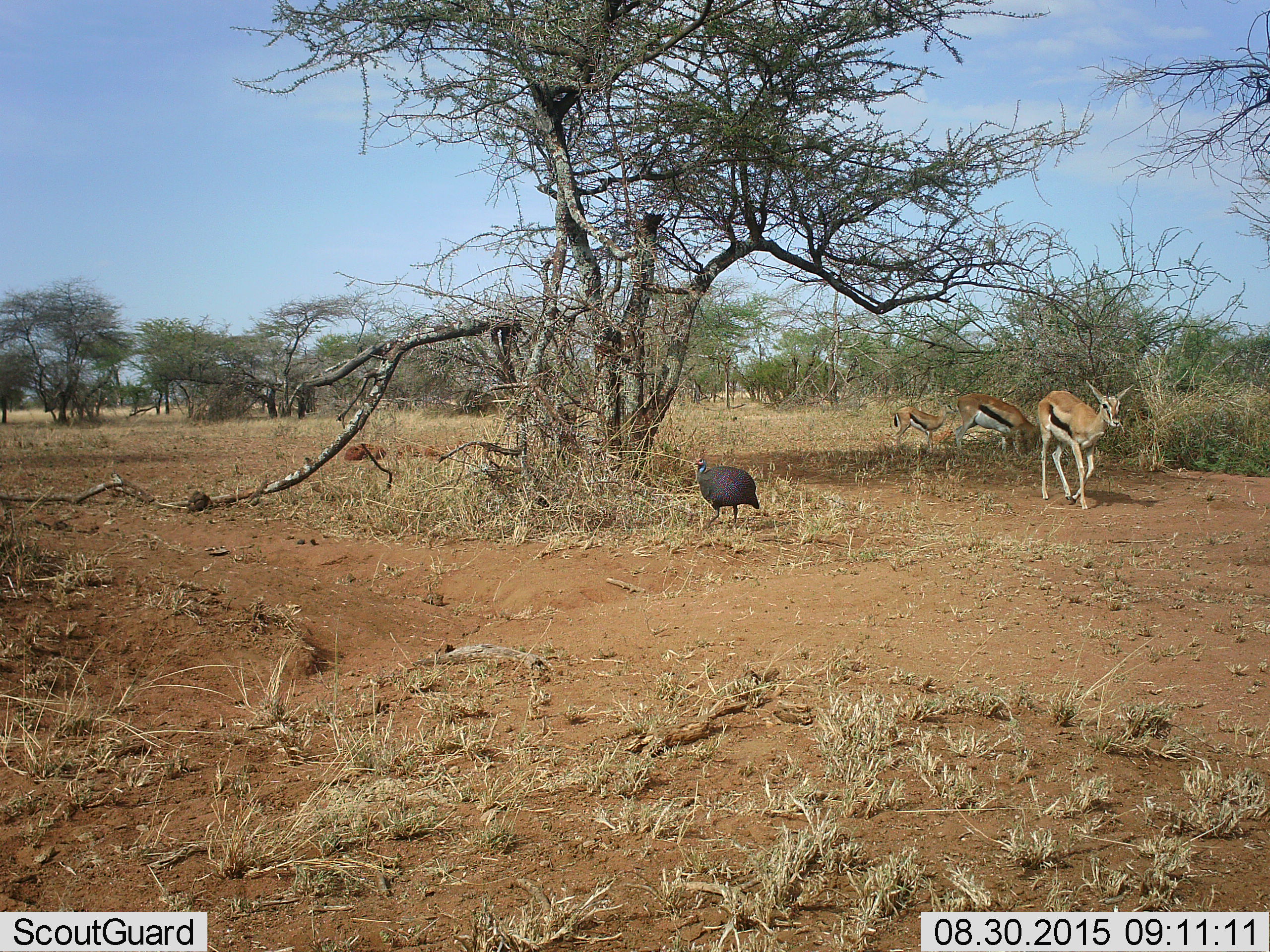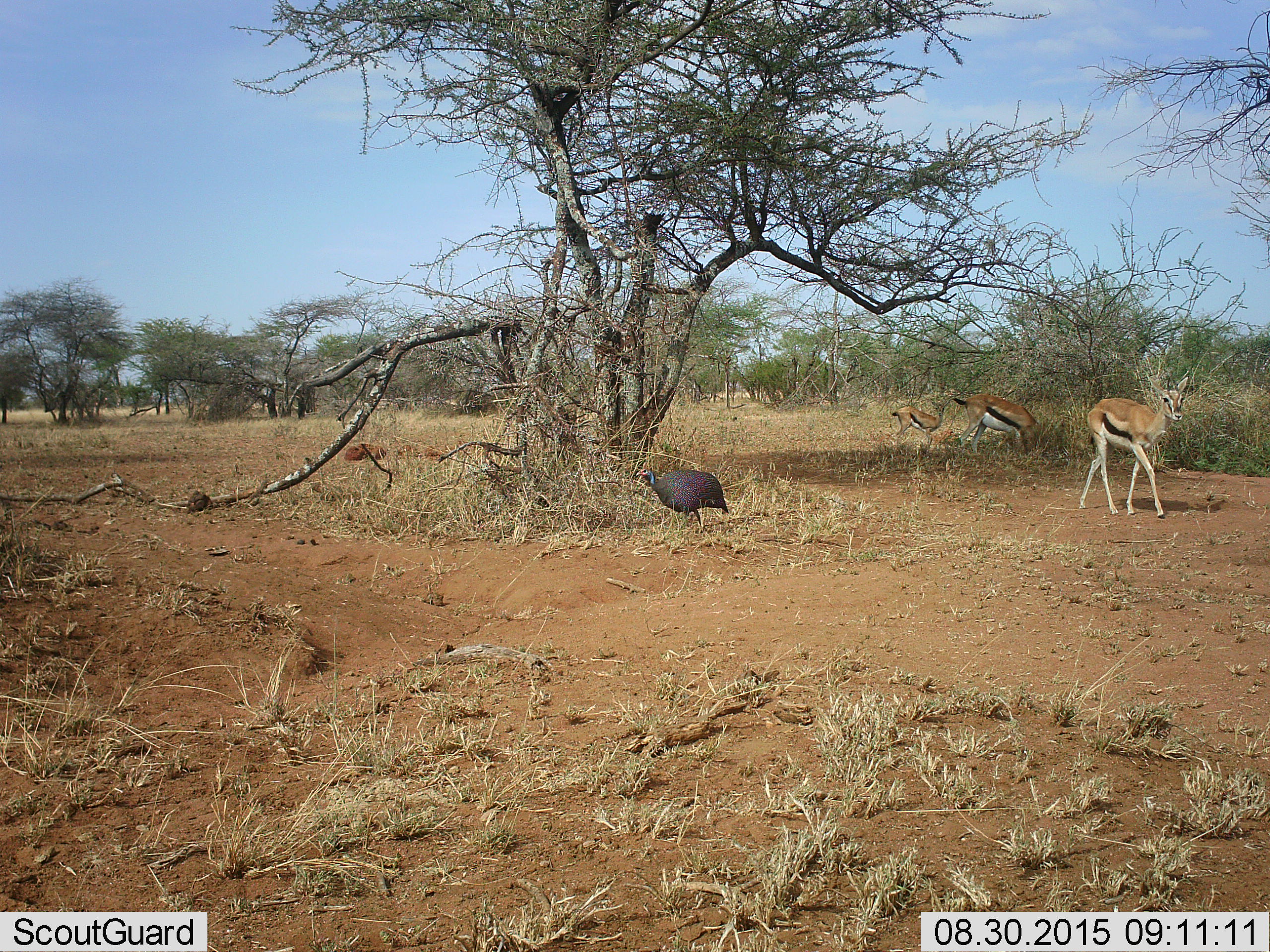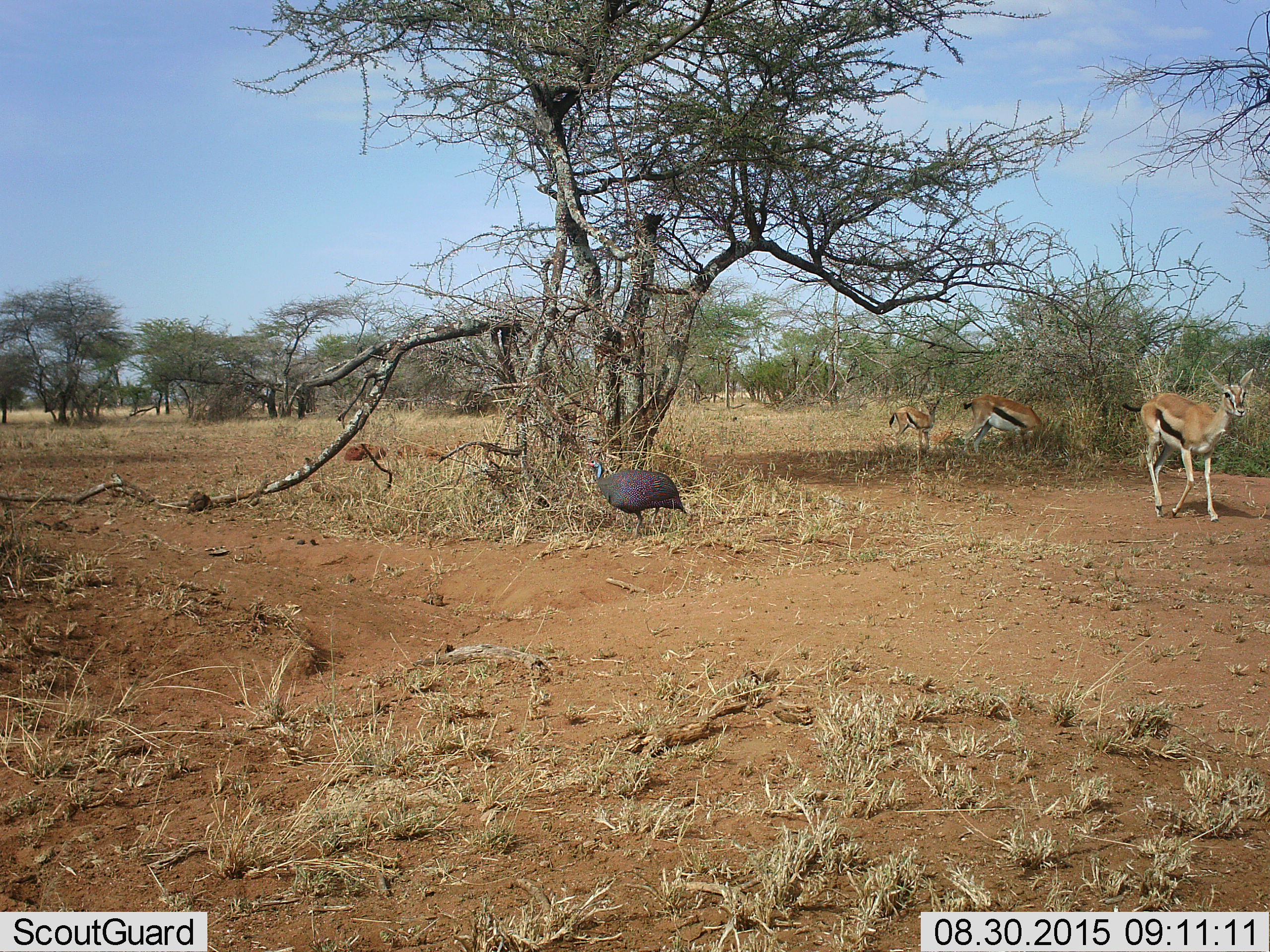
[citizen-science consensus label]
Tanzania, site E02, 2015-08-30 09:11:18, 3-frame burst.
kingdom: Animalia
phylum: Chordata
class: Mammalia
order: Artiodactyla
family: Bovidae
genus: Eudorcas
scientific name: Eudorcas thomsonii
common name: thomson's gazelle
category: gazellethomsons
Gazellethomsons (thomson's gazelle) (Eudorcas thomsonii), count 3. Behavior (volunteer vote fractions): standing 39%, resting 0%, moving 89%, interacting 0%. Young present (vote fraction): 33%. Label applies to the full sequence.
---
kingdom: Animalia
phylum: Chordata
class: Aves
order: Galliformes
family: Numididae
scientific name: Numididae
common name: guinea fowl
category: guineafowl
Guineafowl (guinea fowl) (Numididae), count 1. Behavior (volunteer vote fractions): standing 24%, resting 0%, moving 88%, interacting 0%. Young present (vote fraction): 0%. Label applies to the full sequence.